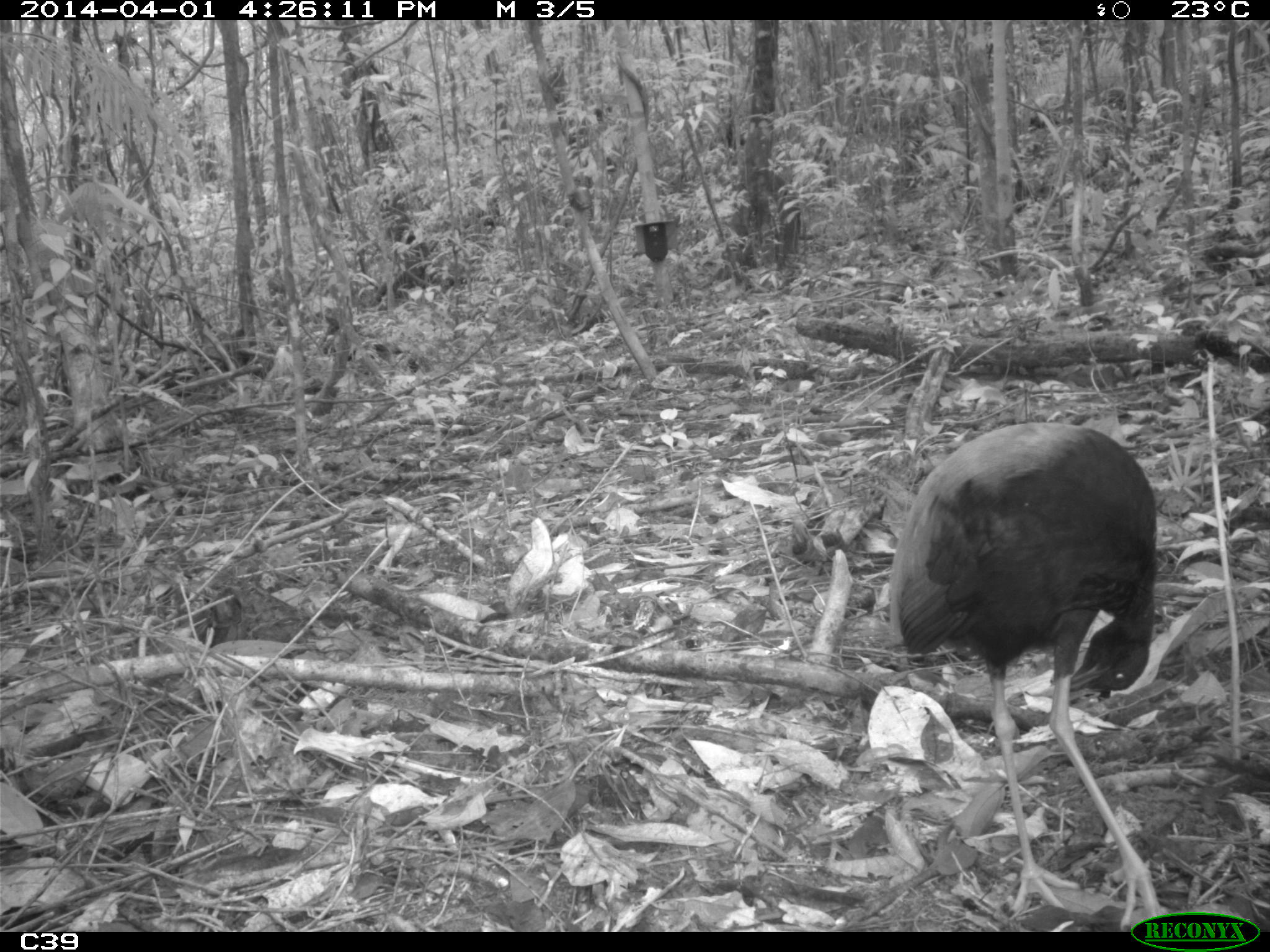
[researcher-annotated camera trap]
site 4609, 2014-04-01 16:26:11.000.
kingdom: Animalia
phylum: Chordata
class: Aves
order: Gruiformes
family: Psophiidae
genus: Psophia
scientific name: Psophia crepitans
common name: gray-winged trumpeter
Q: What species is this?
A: Psophia crepitans (gray-winged trumpeter).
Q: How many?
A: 3.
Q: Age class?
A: Adult.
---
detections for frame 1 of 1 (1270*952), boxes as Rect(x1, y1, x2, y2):
psophia crepitans: Rect(886, 421, 1166, 932)